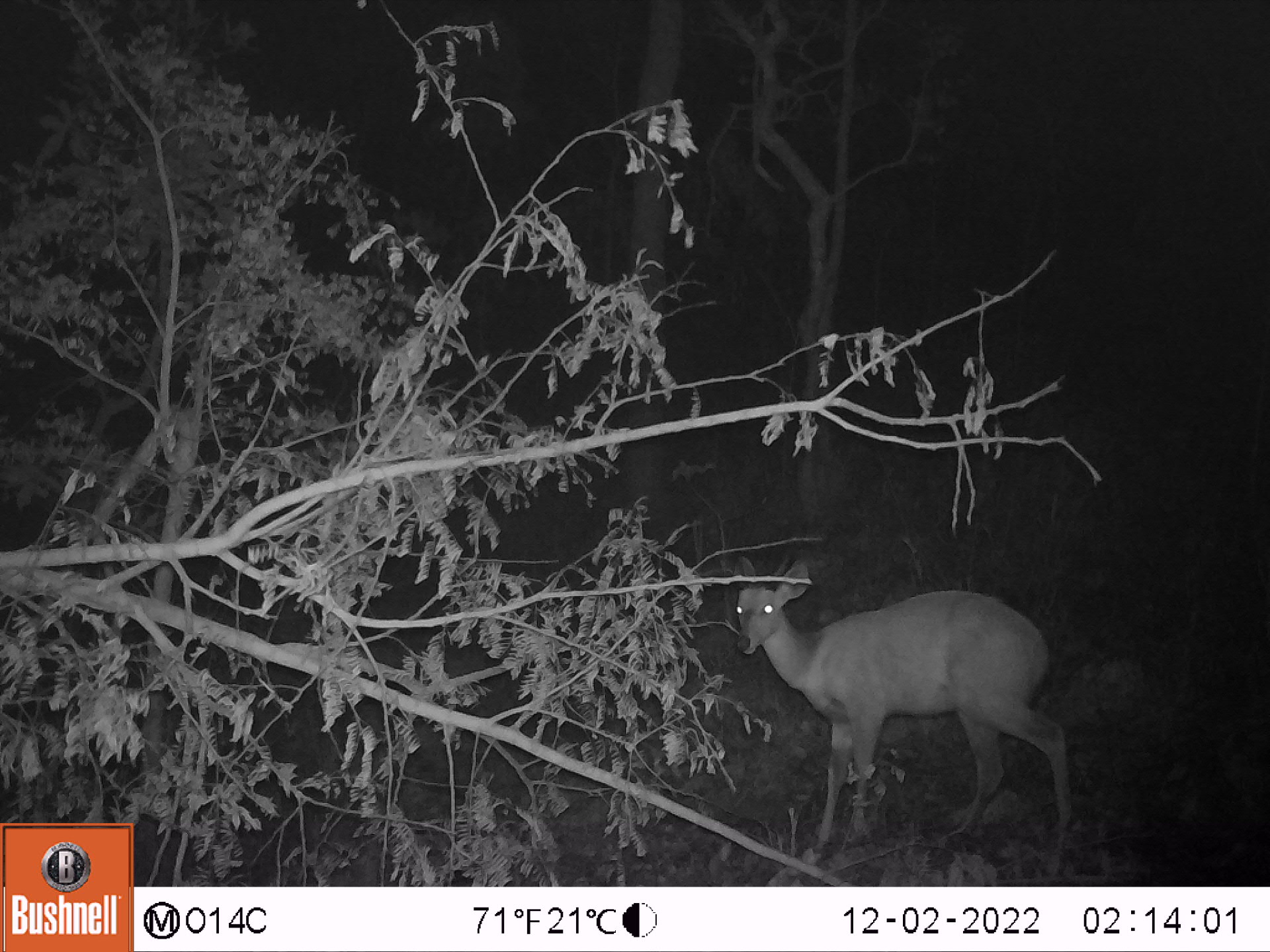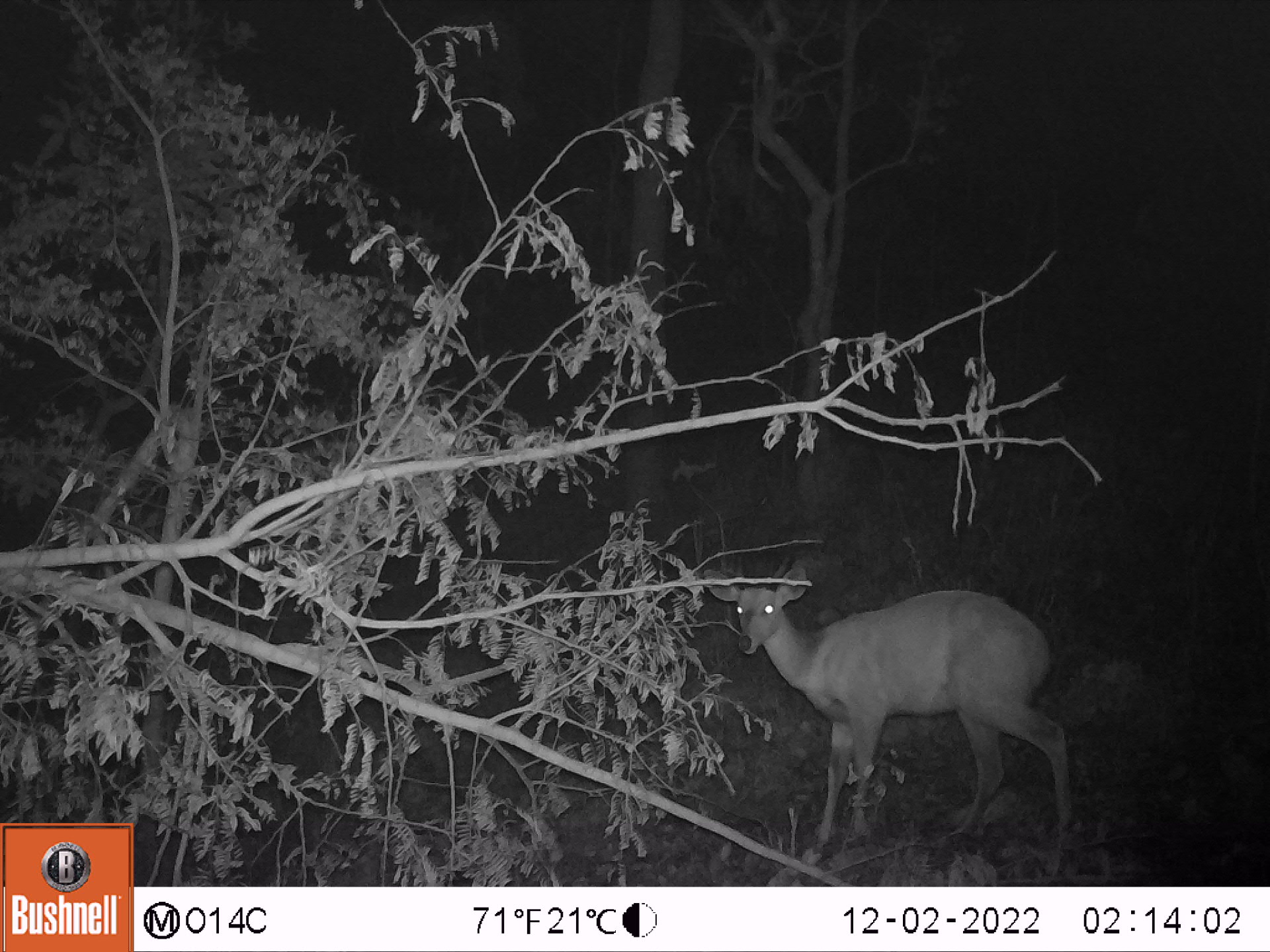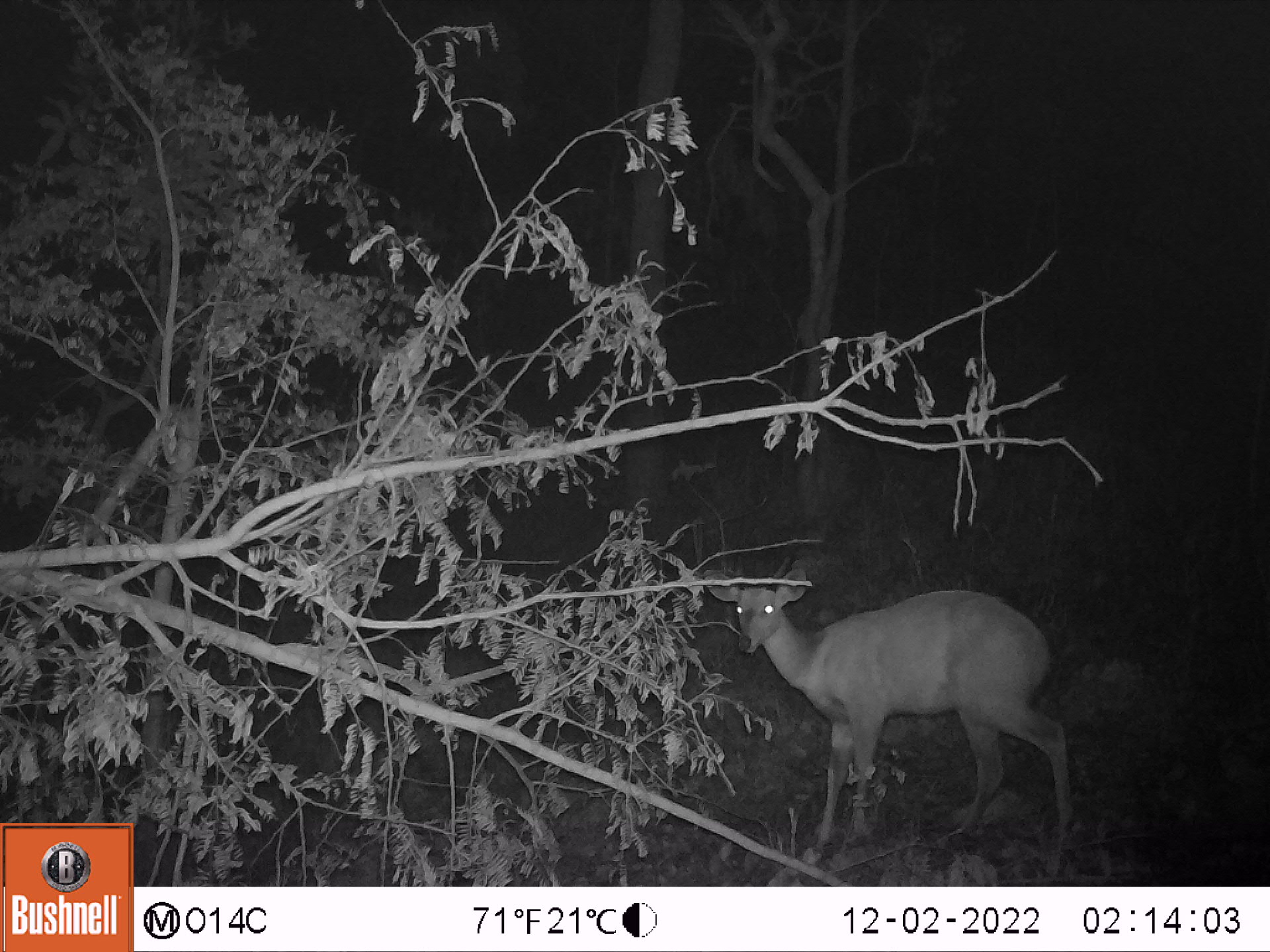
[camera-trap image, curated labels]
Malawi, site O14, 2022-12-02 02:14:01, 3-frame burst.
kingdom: Animalia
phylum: Chordata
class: Mammalia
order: Artiodactyla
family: Bovidae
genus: Tragelaphus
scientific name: Tragelaphus sylvaticus sylvaticus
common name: cape bushbuck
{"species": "cape bushbuck (Tragelaphus sylvaticus sylvaticus)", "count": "1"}